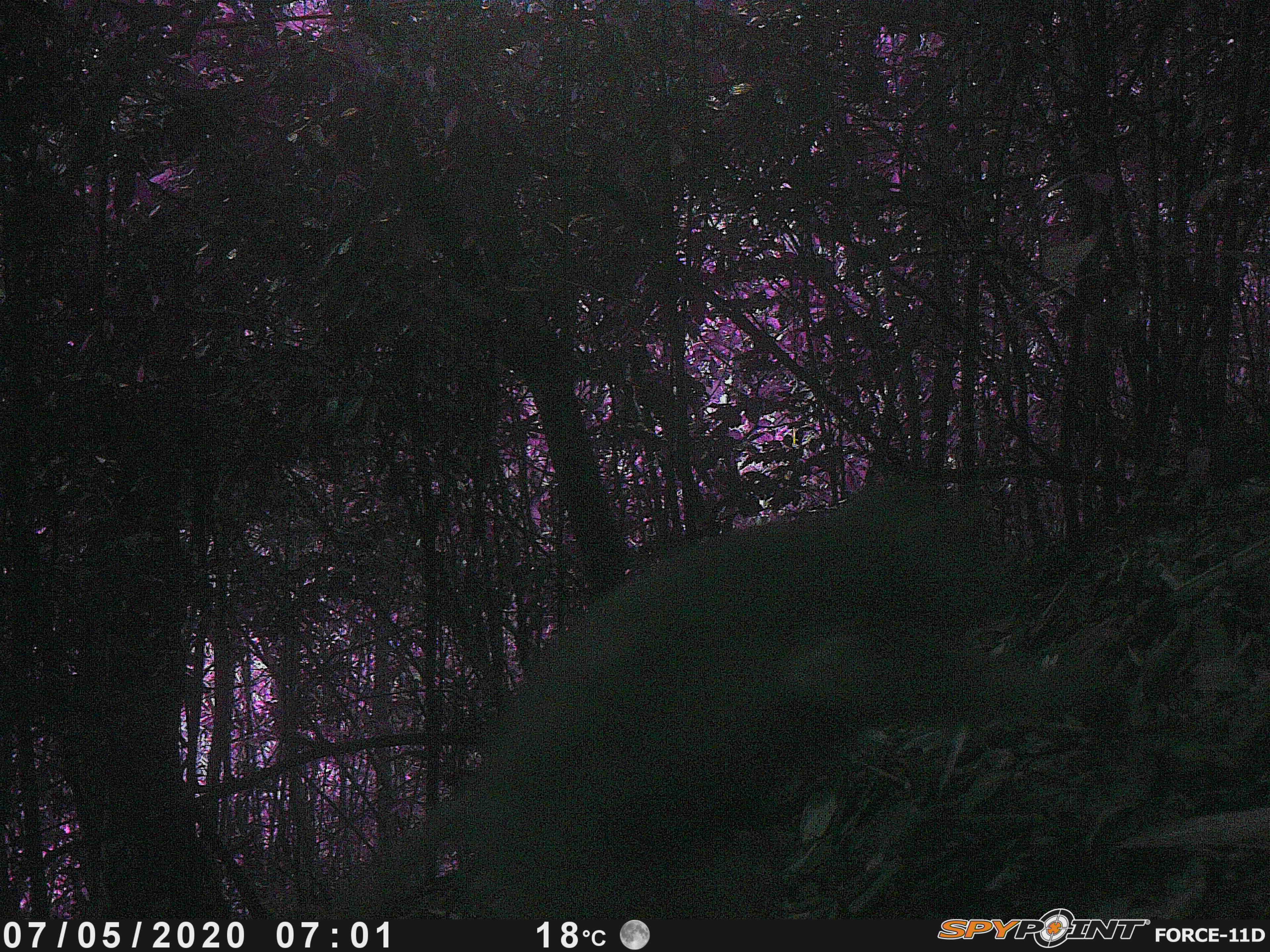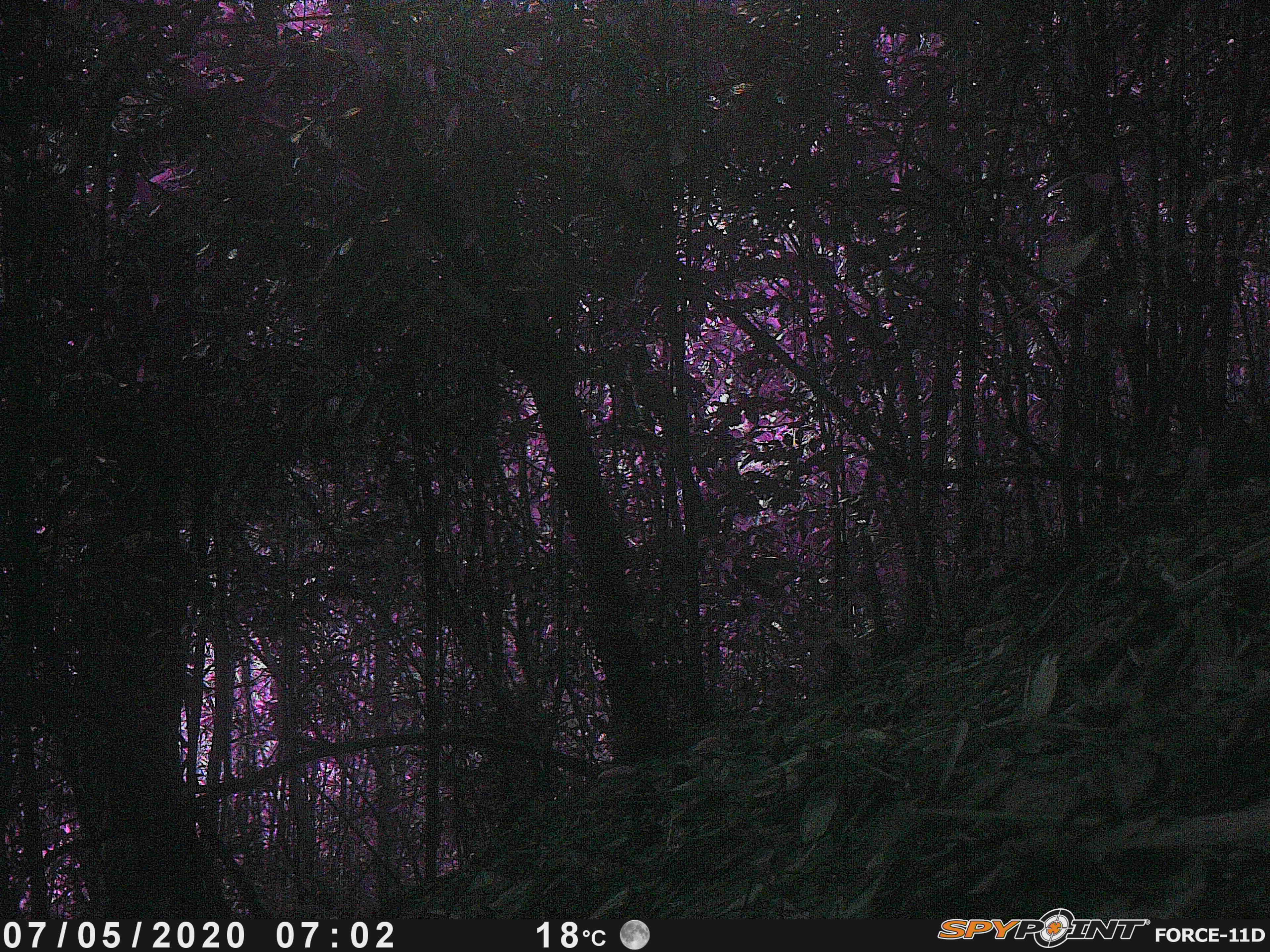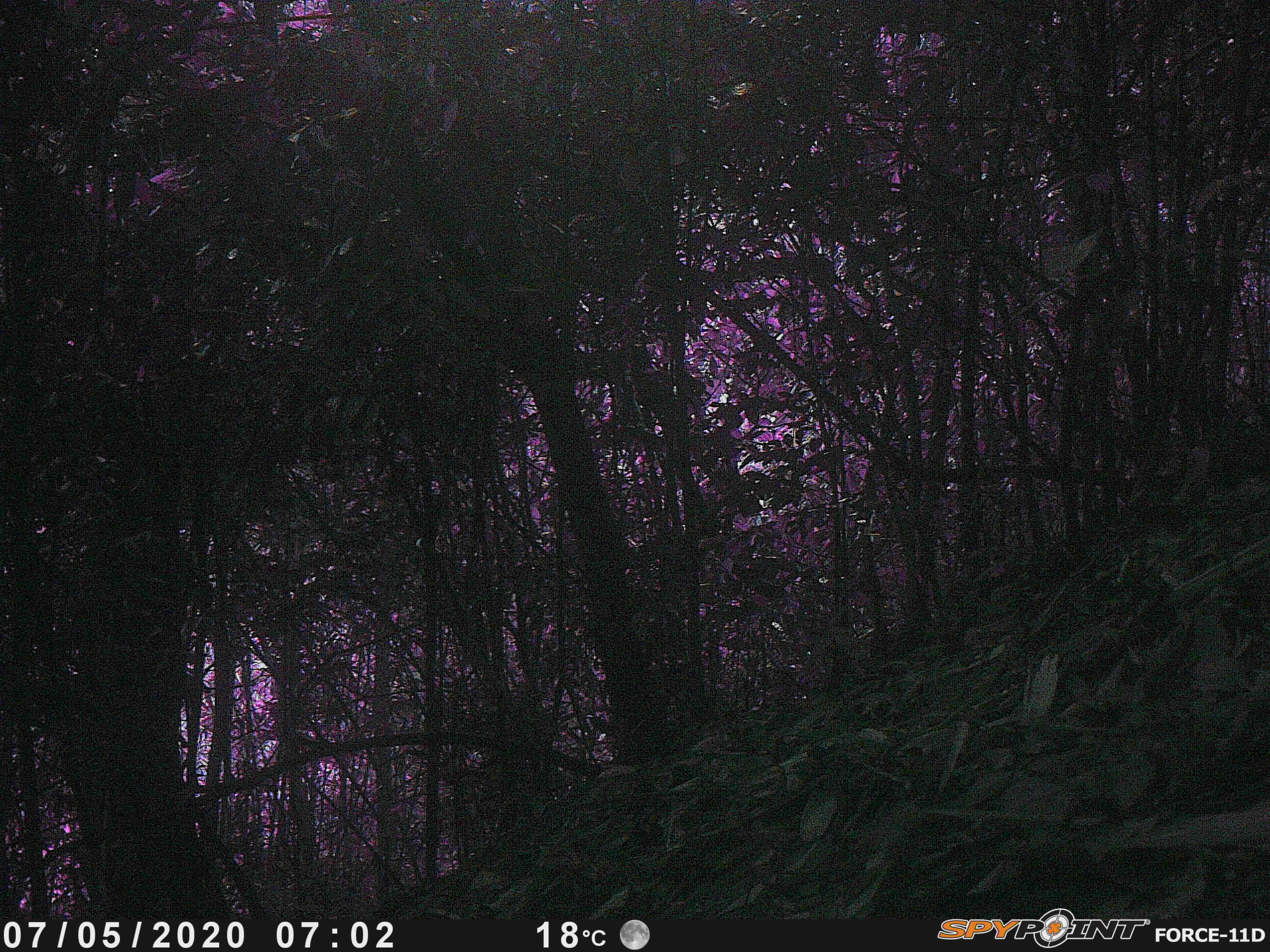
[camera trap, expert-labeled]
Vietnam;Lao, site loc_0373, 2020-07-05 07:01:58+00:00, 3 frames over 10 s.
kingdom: Animalia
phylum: Chordata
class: Mammalia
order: Primates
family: Cercopithecidae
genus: Macaca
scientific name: Macaca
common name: macaque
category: unidentified macaque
Unidentified macaque (macaque) (Macaca). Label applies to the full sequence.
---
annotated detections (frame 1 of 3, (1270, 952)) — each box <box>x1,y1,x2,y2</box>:
unidentified macaque: <box>349,465,1115,920</box>